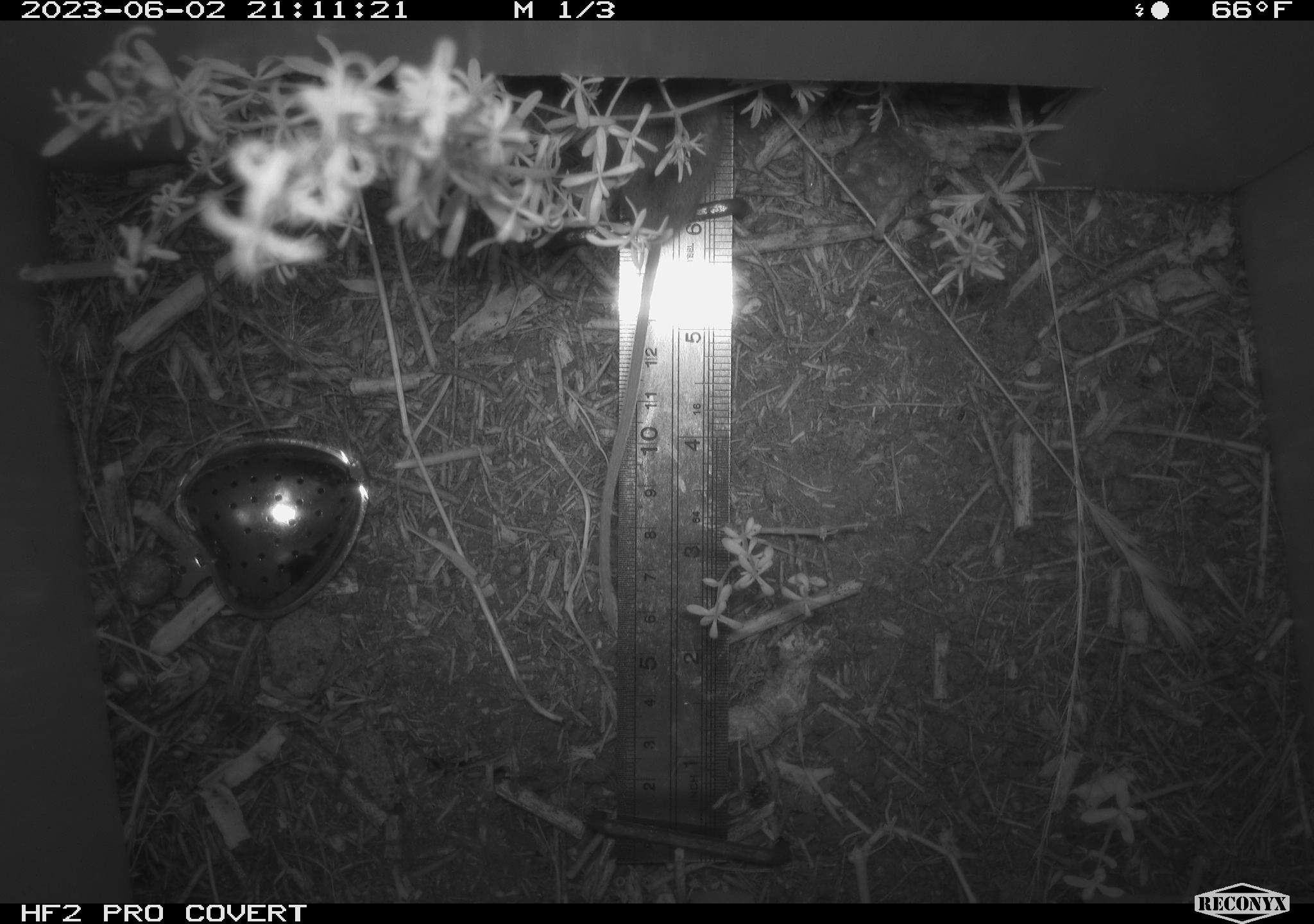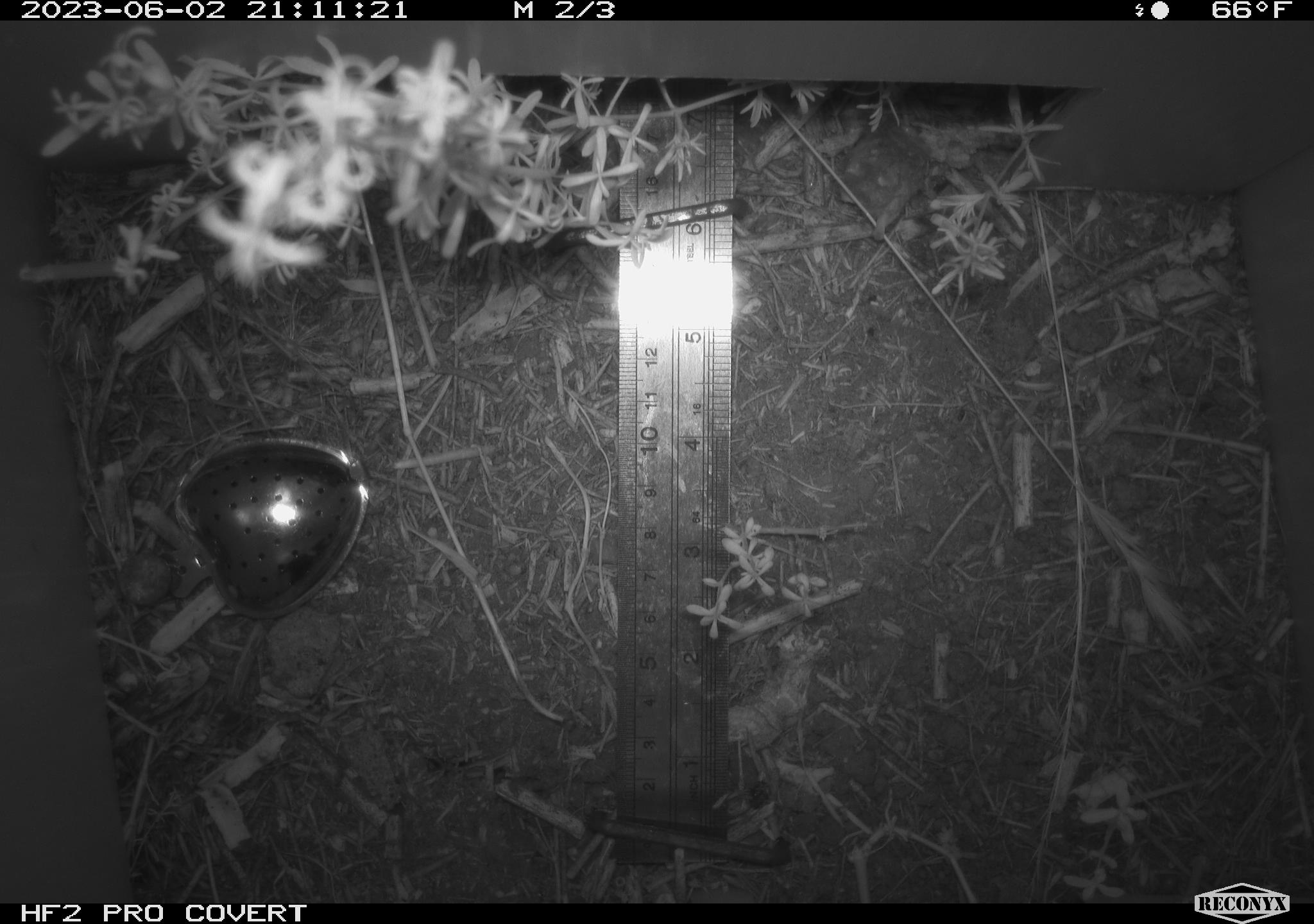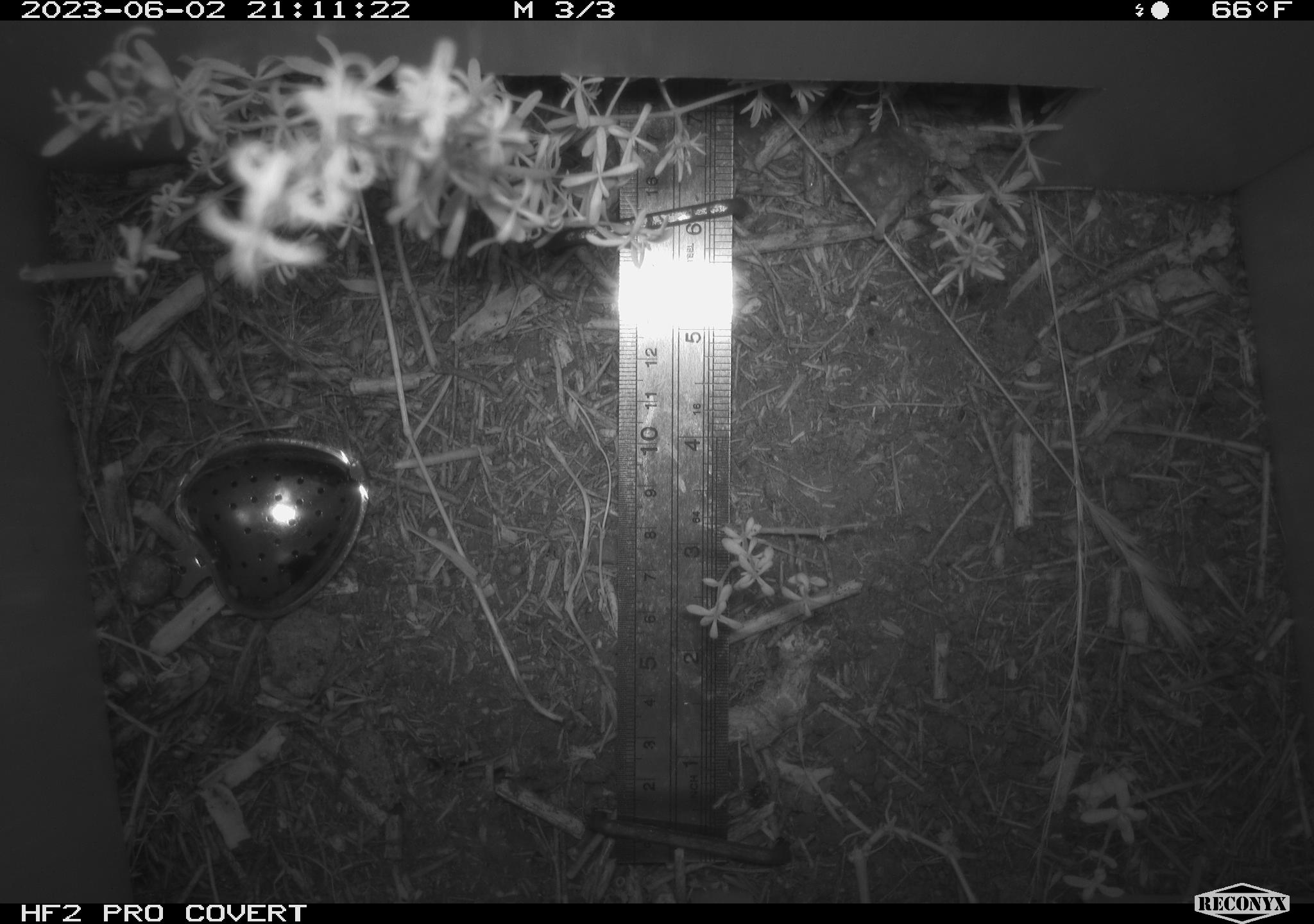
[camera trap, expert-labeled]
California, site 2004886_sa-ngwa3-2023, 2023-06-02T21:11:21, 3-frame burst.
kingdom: Animalia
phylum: Chordata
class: Mammalia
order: Rodentia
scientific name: Rodentia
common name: mouse species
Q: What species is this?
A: Mouse species (Rodentia).